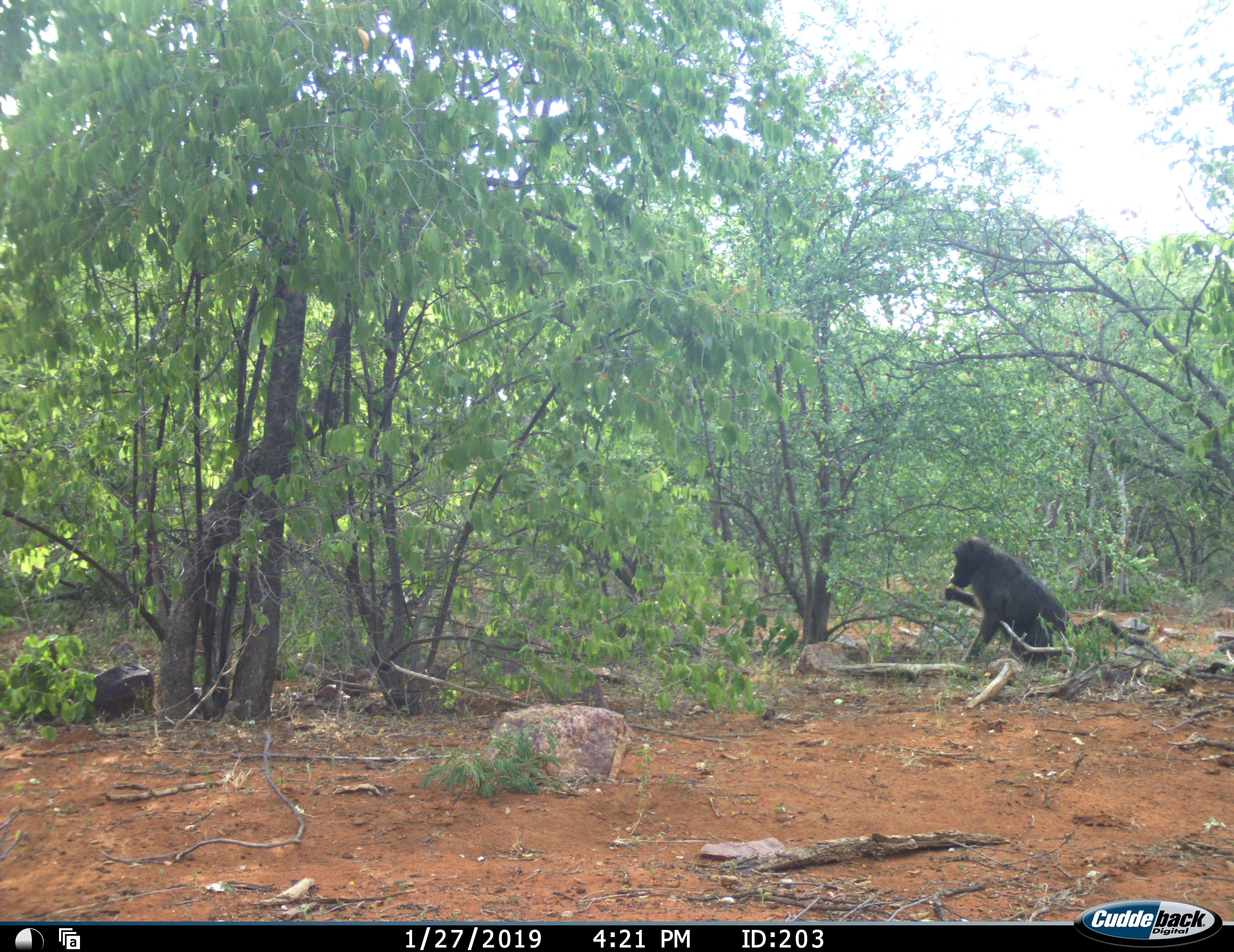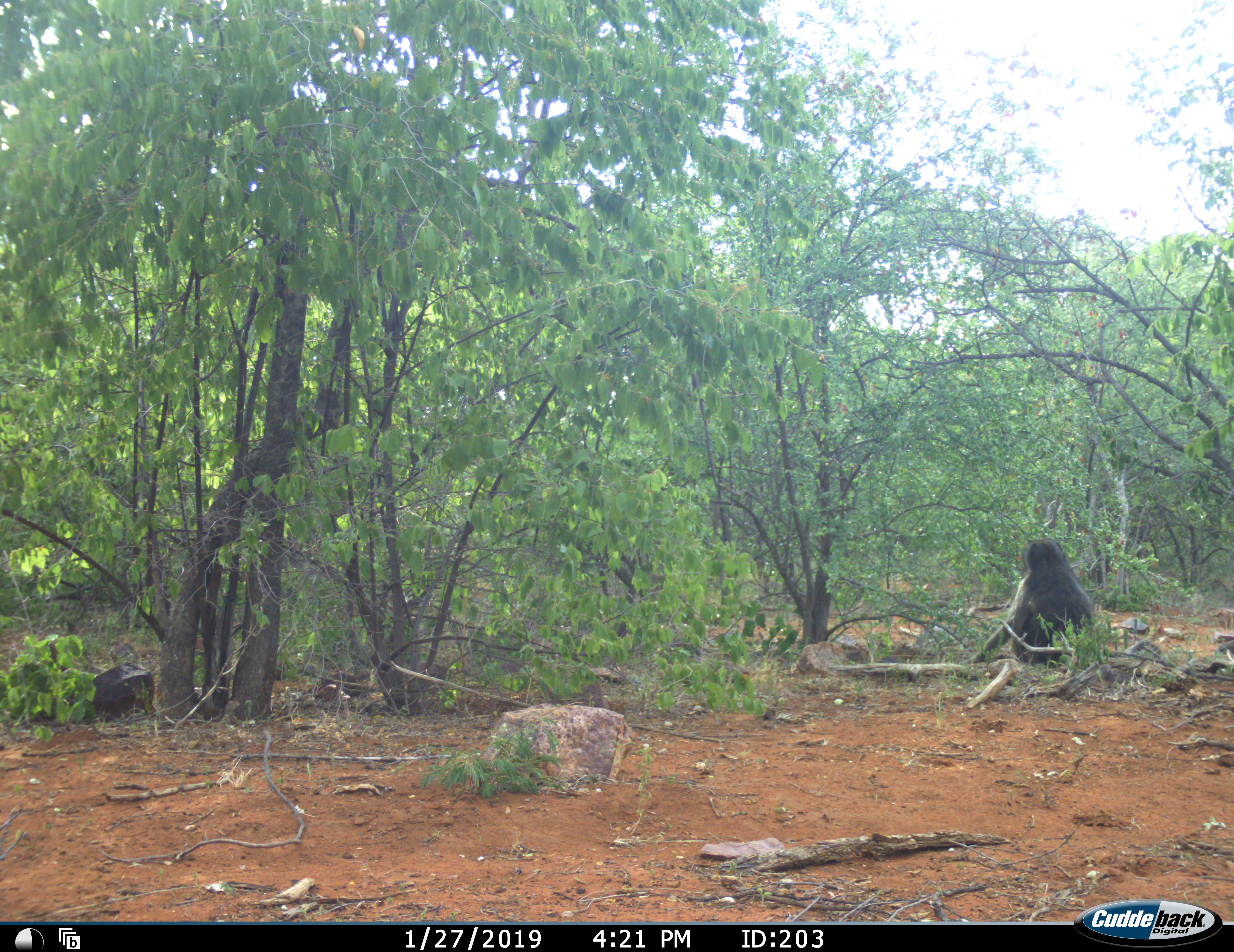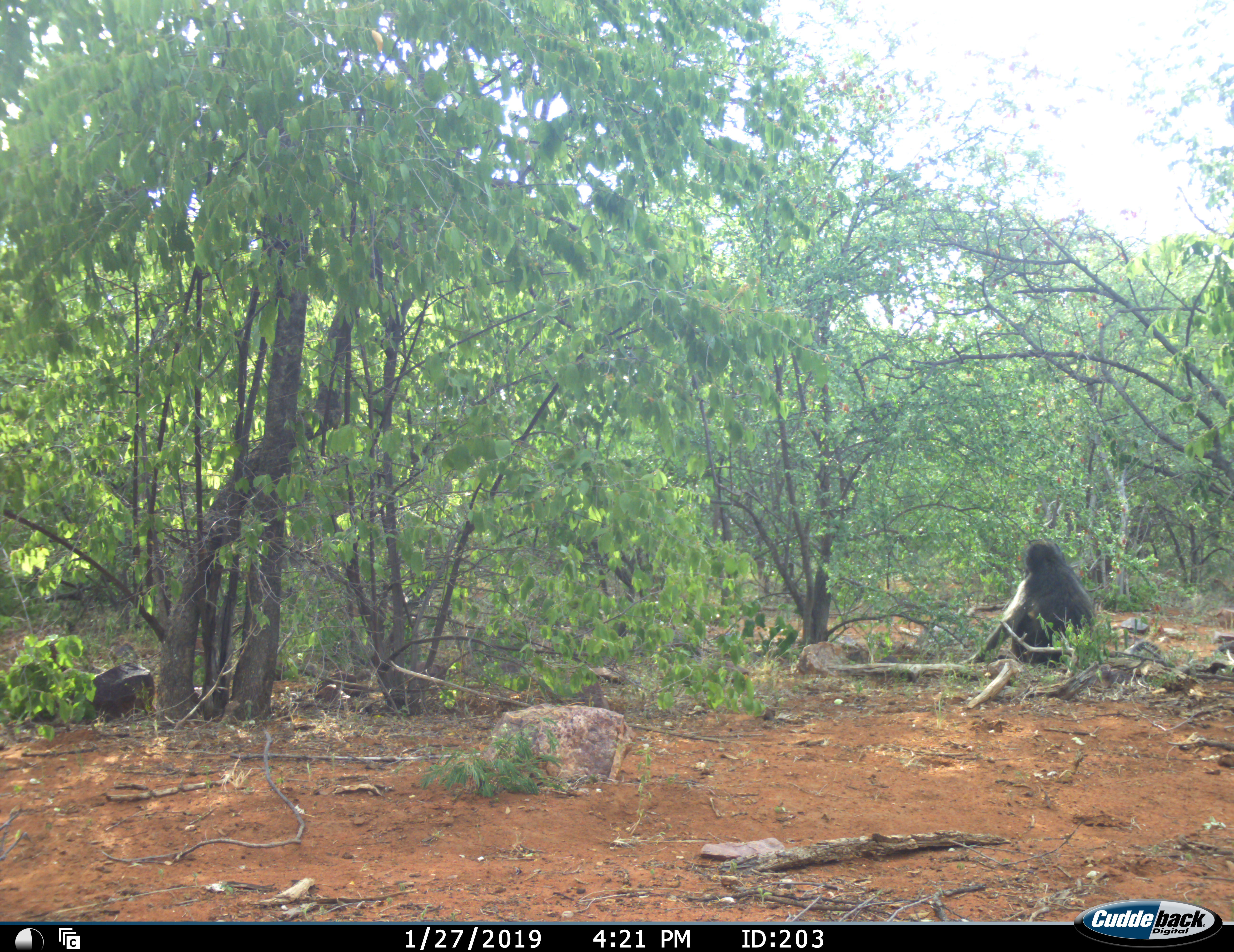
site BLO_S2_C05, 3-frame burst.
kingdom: Animalia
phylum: Chordata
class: Mammalia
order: Primates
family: Cercopithecidae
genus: Papio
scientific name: Papio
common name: baboon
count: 1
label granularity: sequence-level